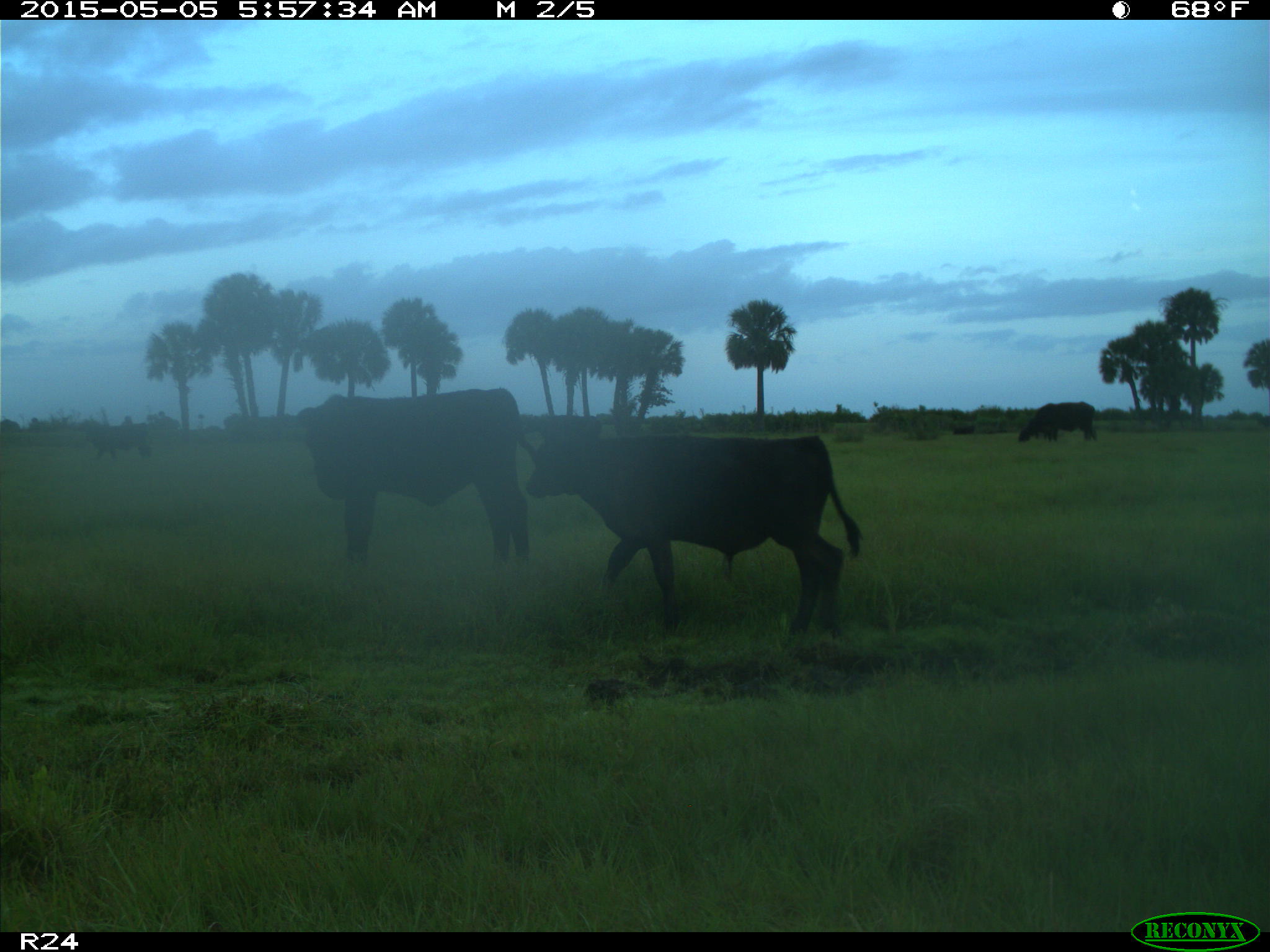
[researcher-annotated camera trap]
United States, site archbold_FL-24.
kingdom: Animalia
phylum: Chordata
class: Mammalia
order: Artiodactyla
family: Bovidae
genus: Bos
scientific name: Bos taurus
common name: domestic cow